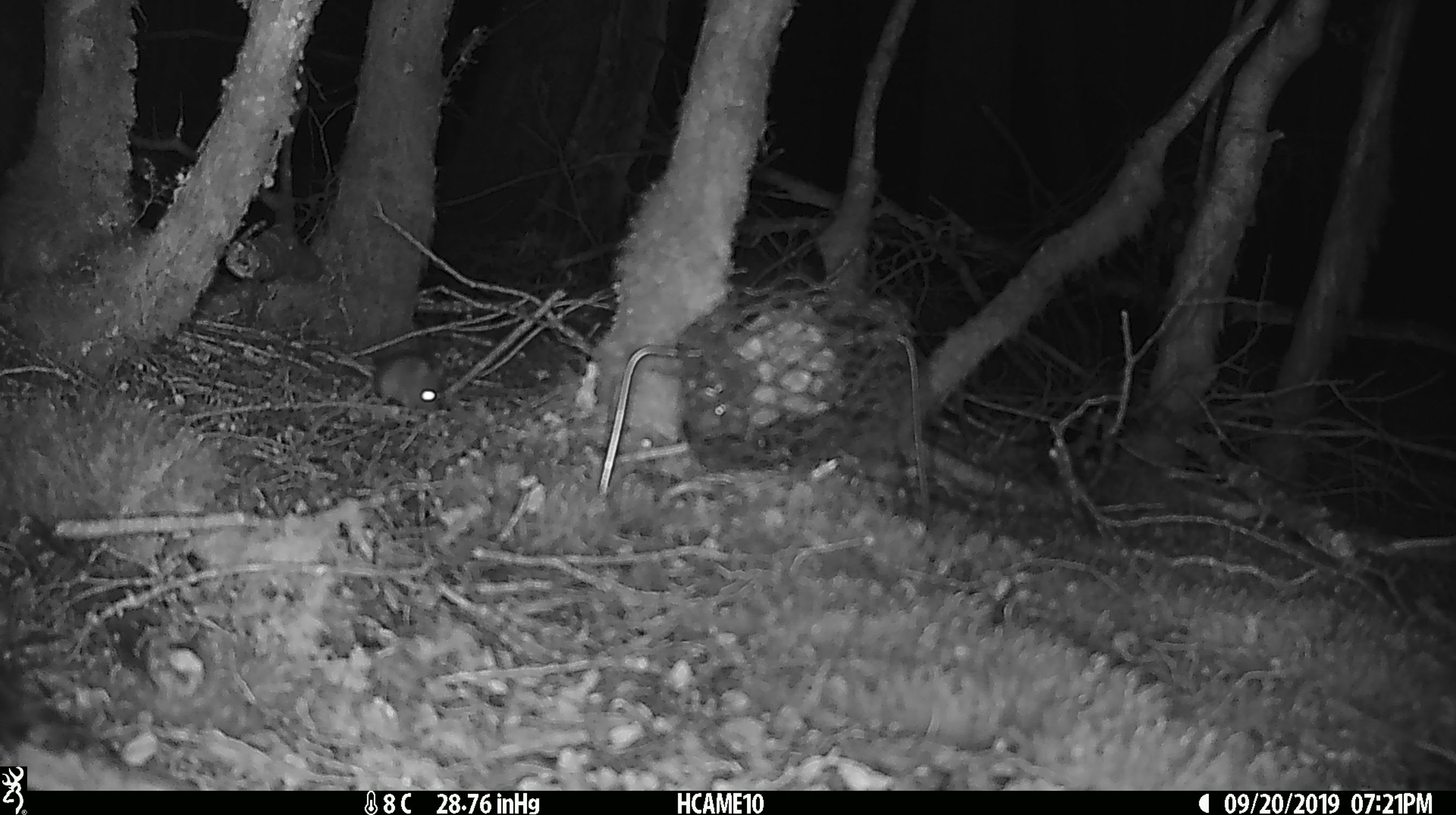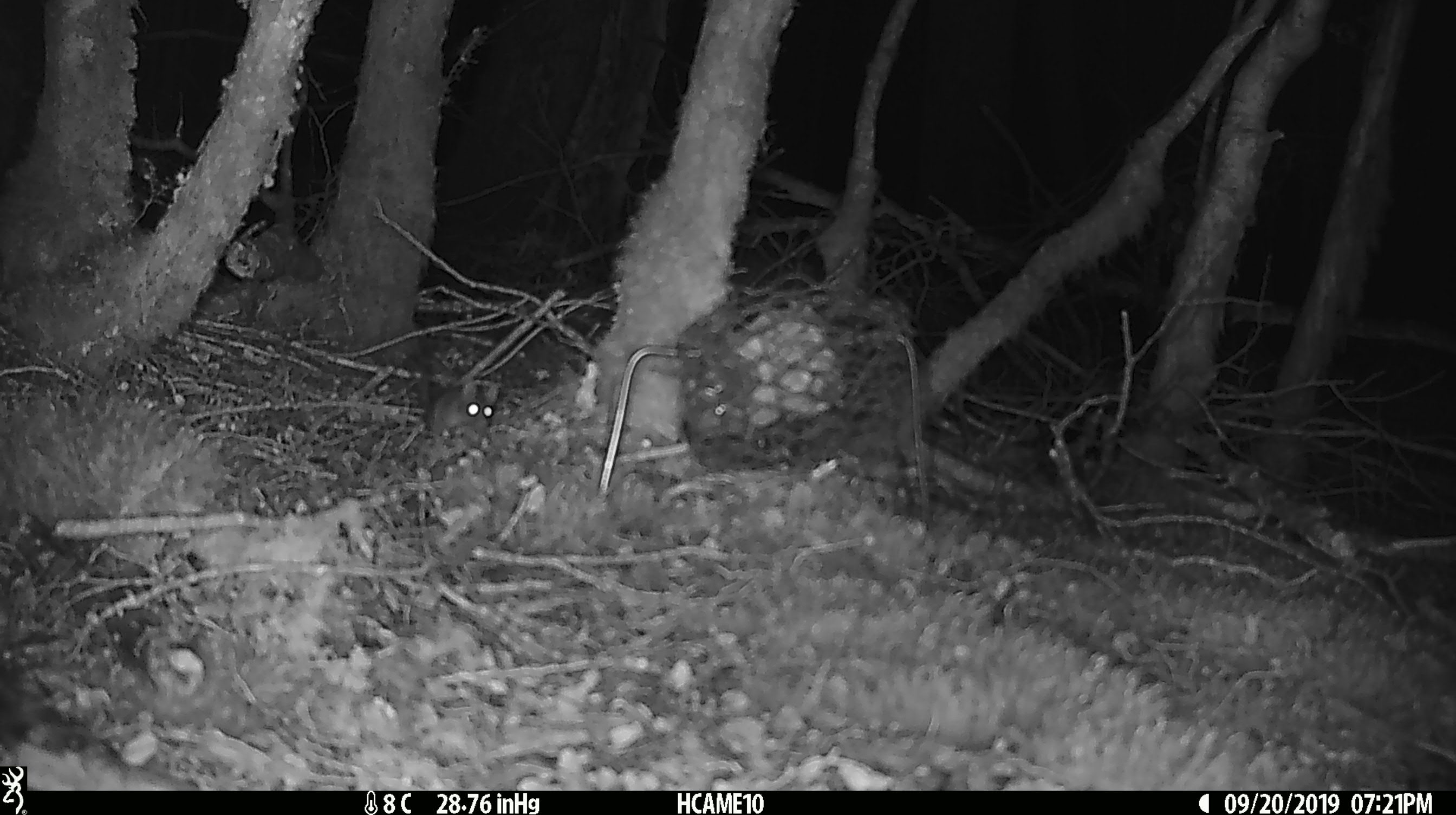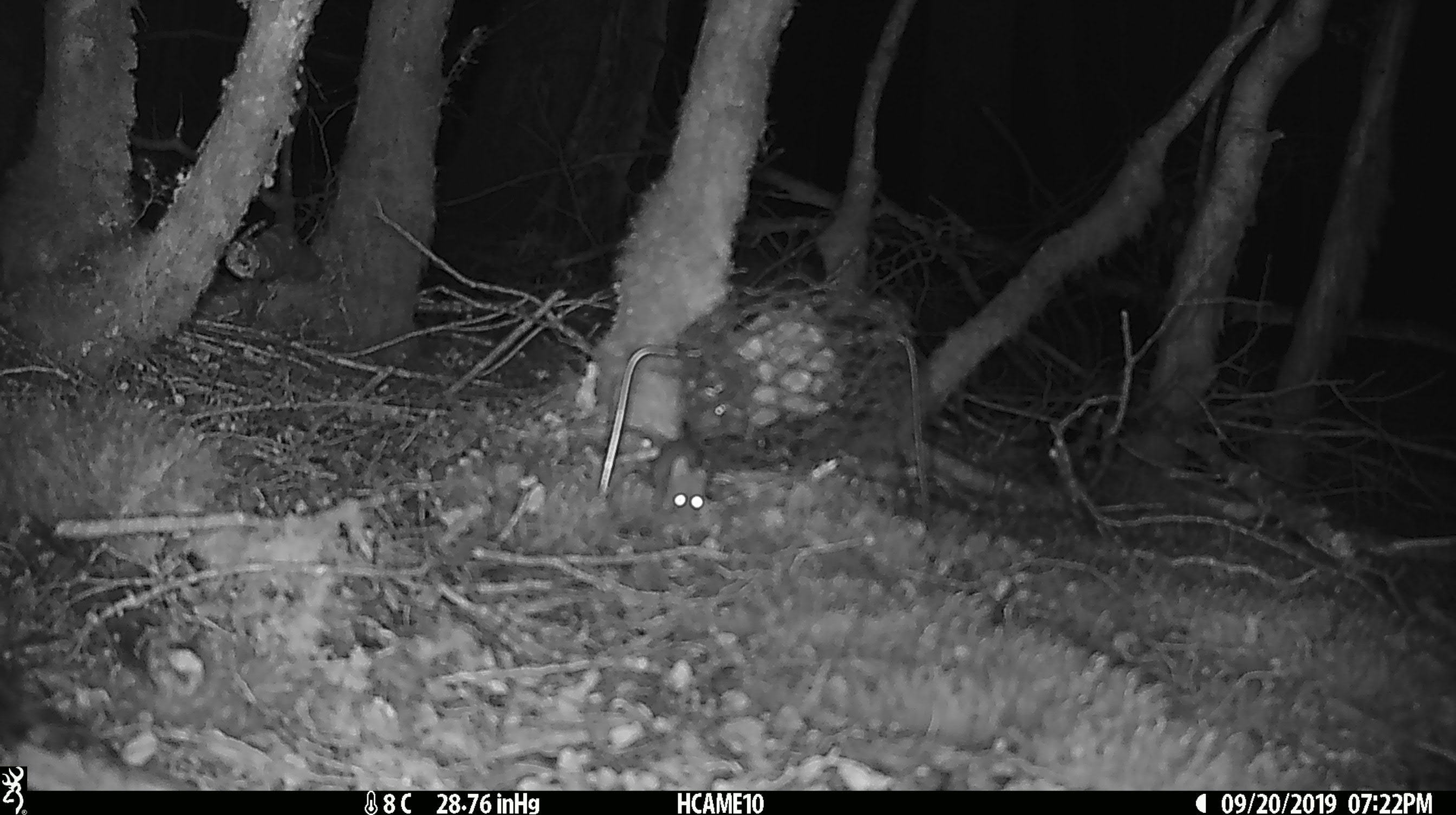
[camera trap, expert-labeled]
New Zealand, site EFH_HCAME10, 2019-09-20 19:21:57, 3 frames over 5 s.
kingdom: Animalia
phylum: Chordata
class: Mammalia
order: Rodentia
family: Muridae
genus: Mus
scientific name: Mus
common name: mouse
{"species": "mouse (Mus)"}